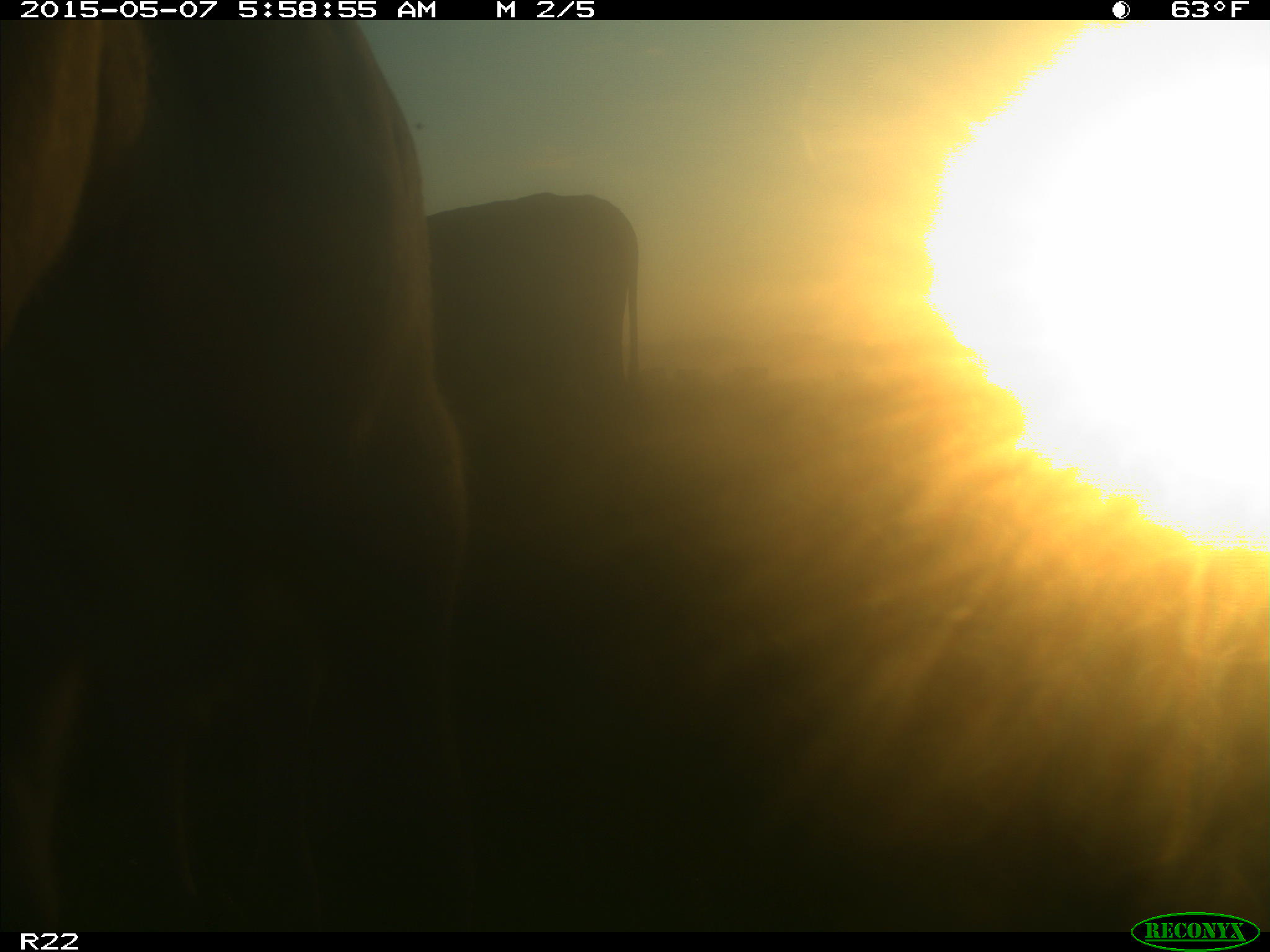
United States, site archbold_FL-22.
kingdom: Animalia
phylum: Chordata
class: Mammalia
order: Artiodactyla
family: Bovidae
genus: Bos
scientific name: Bos taurus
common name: domestic cow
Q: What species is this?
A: Bos taurus (domestic cow).